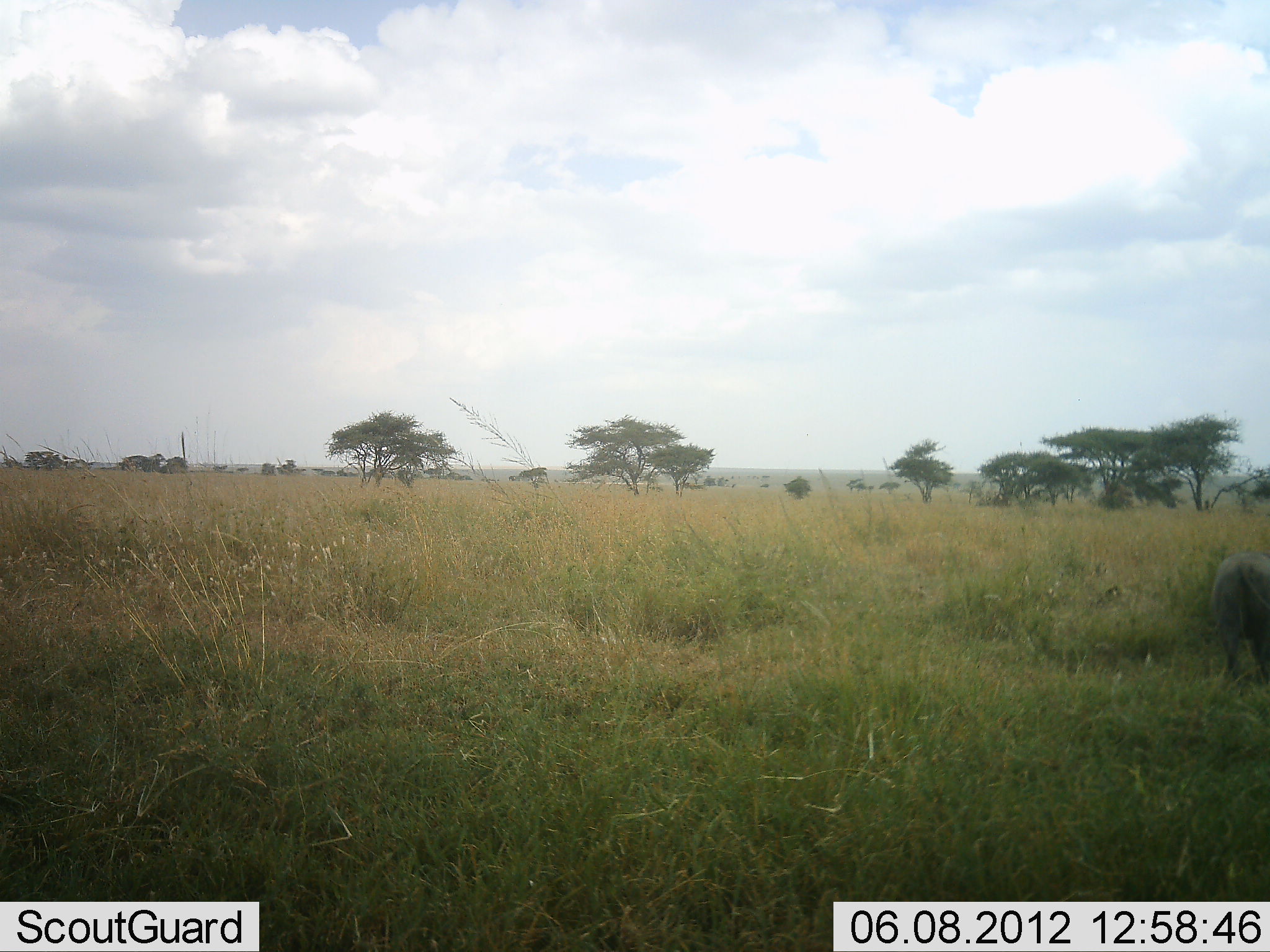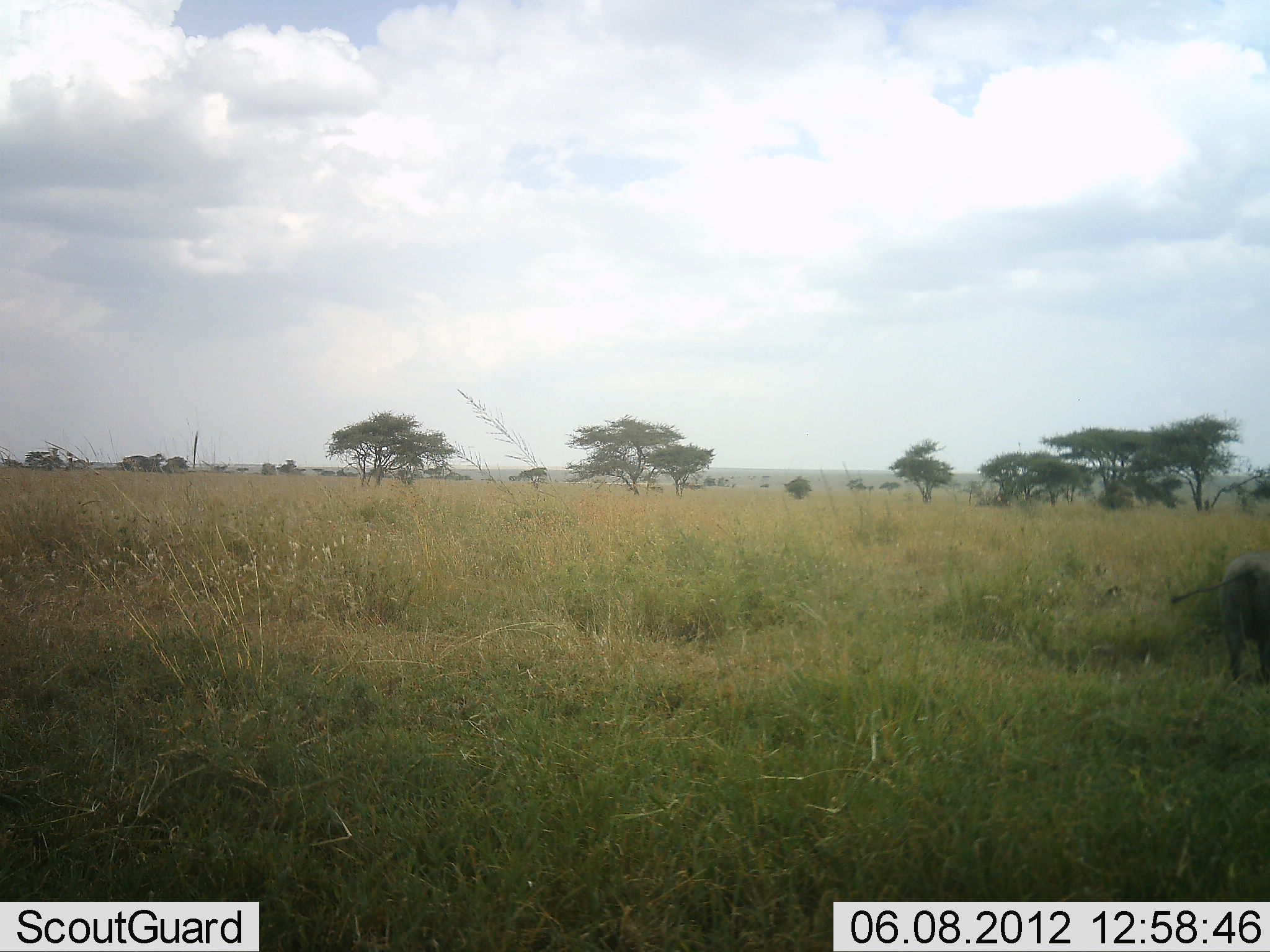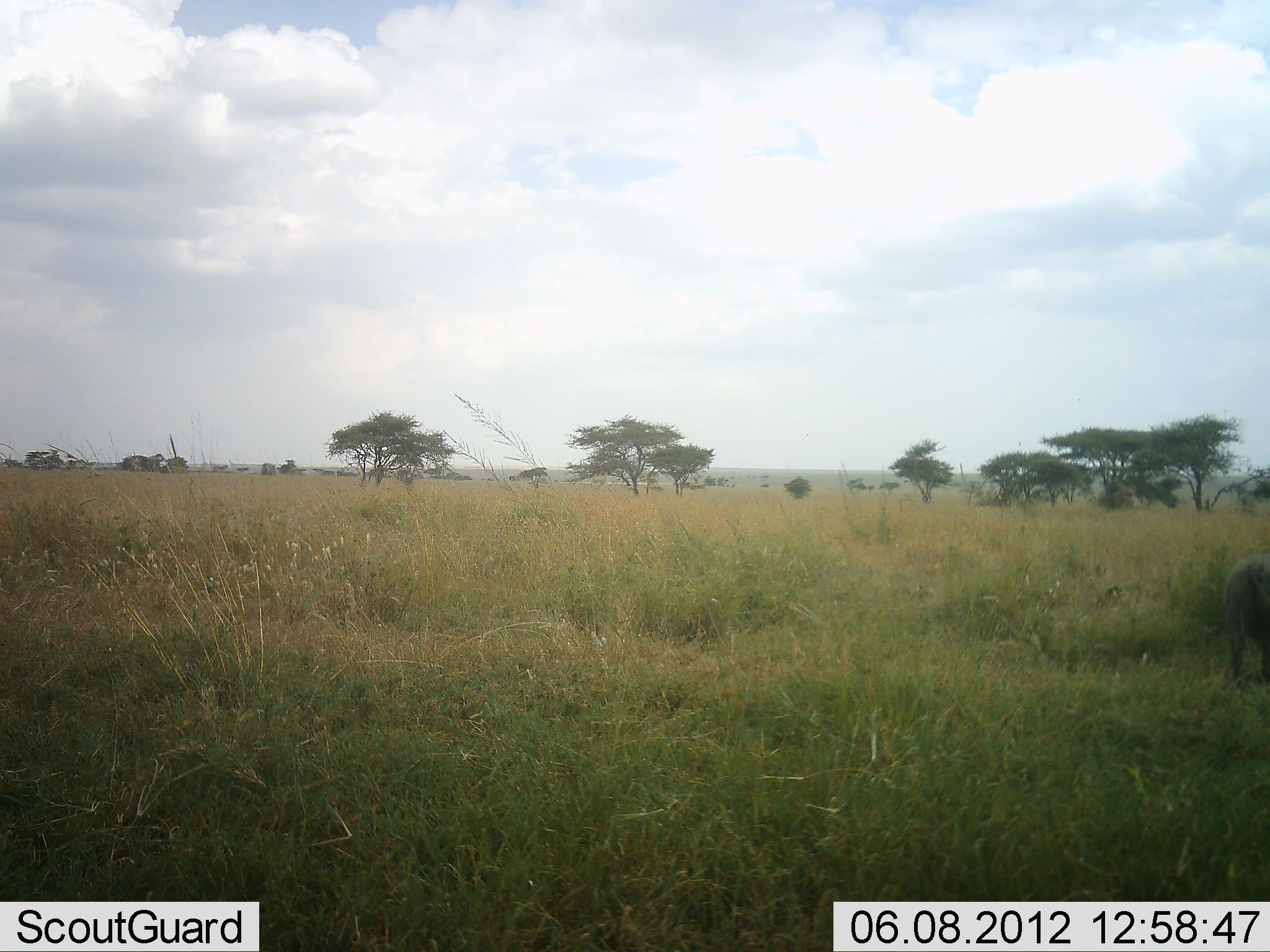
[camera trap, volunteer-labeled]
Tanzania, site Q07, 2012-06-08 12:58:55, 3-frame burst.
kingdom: Animalia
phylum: Chordata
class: Mammalia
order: Artiodactyla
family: Suidae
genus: Phacochoerus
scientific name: Phacochoerus africanus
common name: warthog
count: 1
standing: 50%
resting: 0%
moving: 0%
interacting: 0%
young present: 0%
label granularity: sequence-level